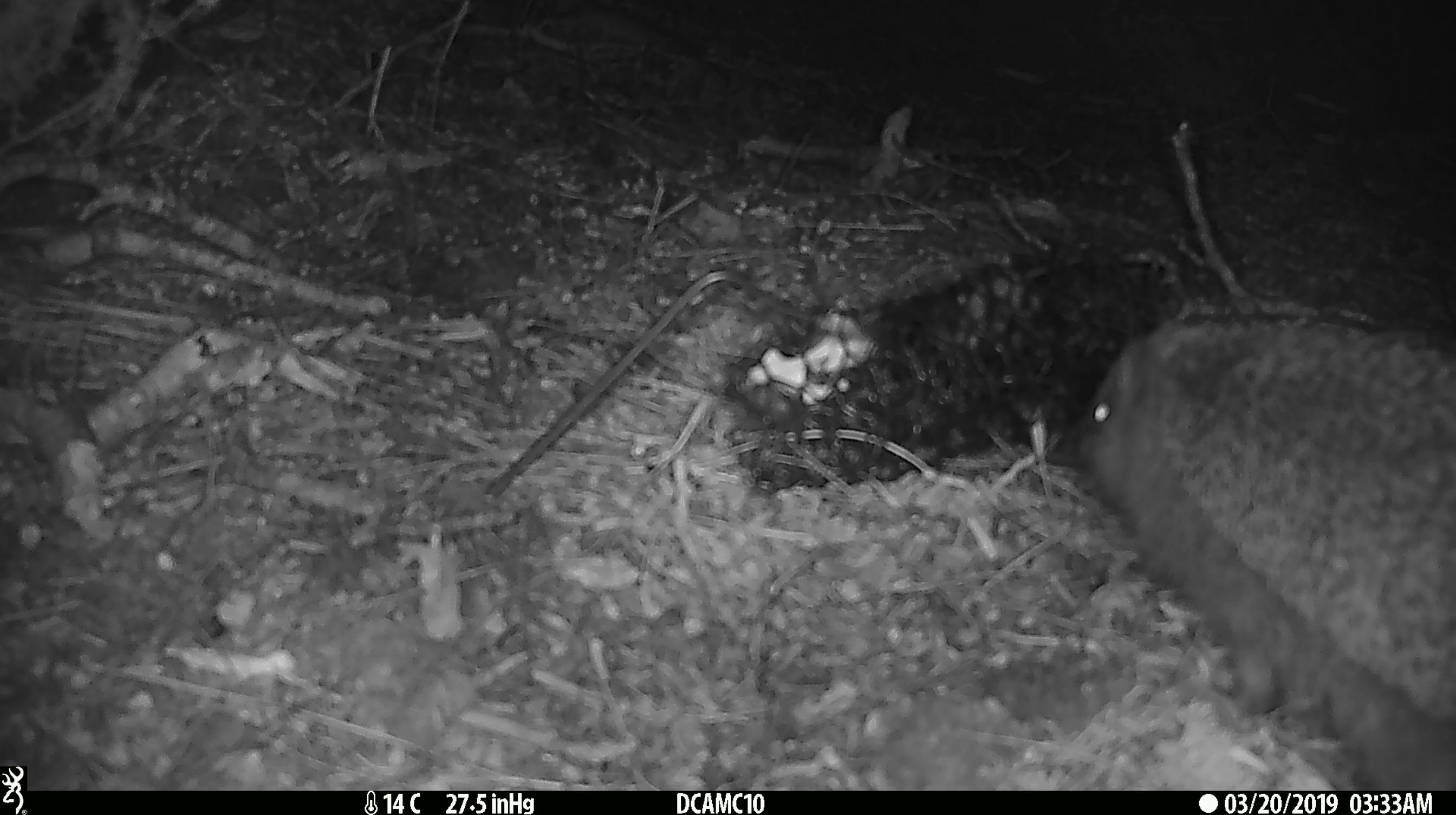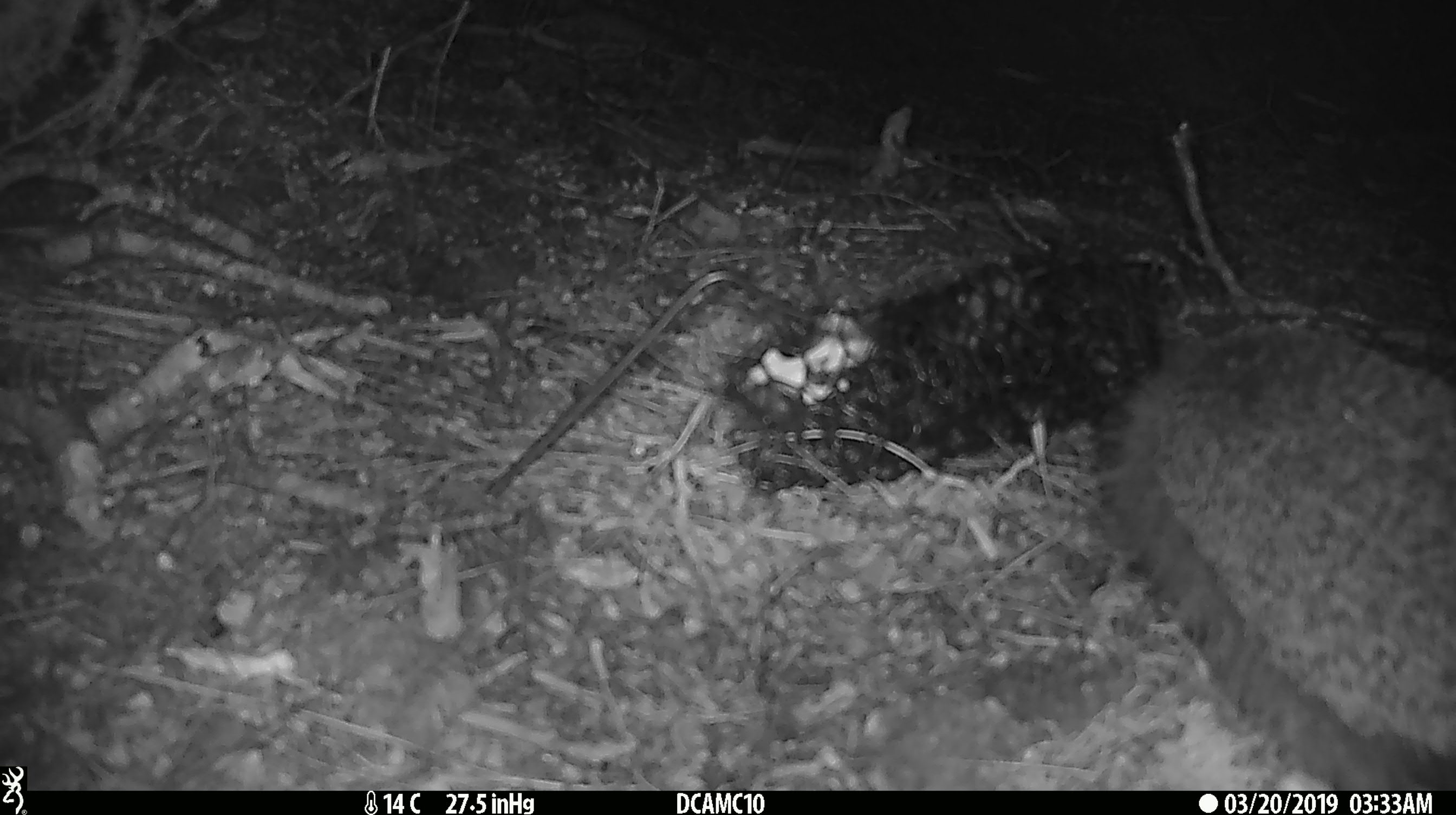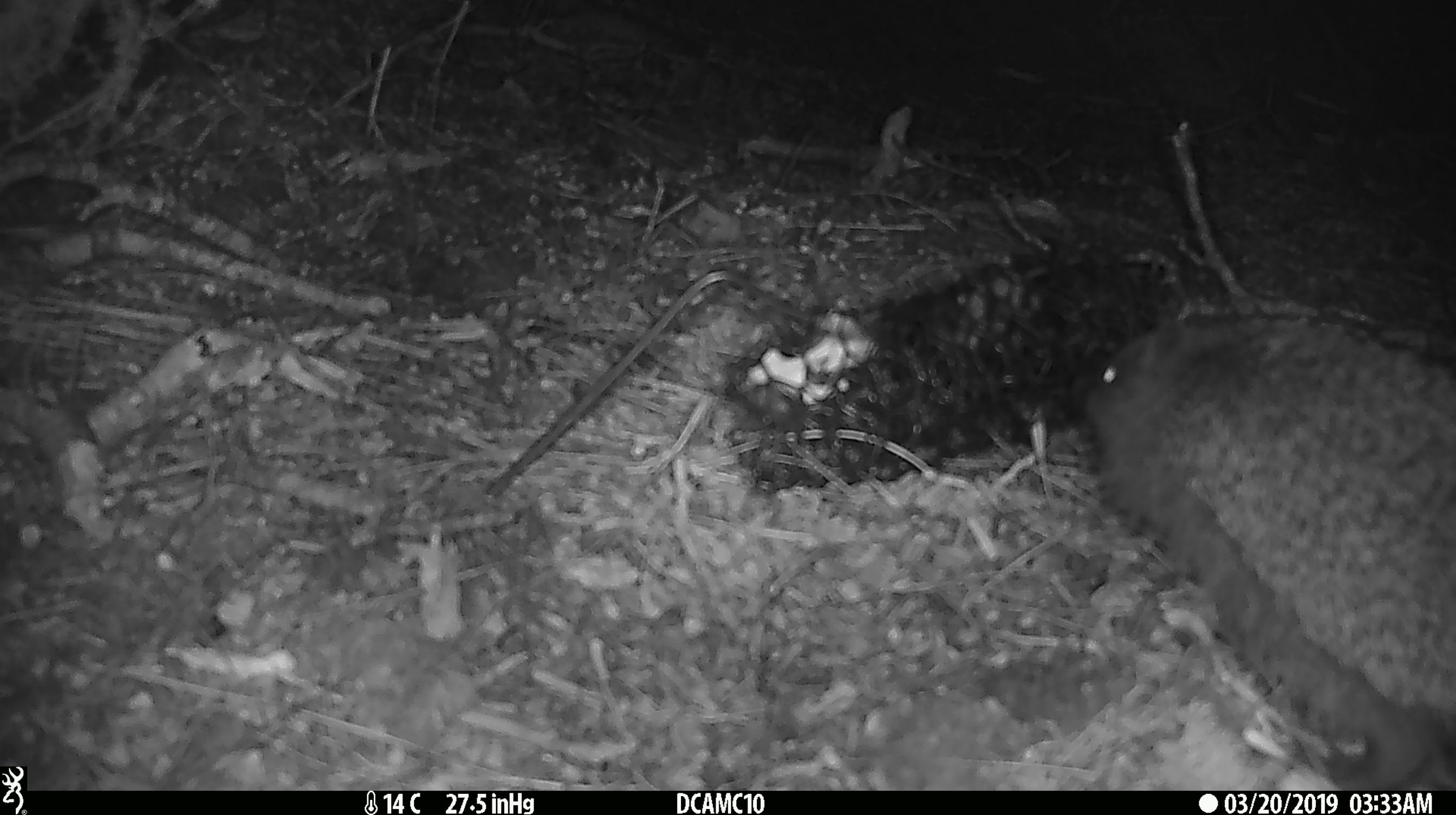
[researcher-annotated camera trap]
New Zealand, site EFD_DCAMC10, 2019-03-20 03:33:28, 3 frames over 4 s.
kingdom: Animalia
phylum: Chordata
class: Mammalia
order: Eulipotyphla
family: Erinaceidae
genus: Erinaceus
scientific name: Erinaceus europaeus europaeus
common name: european hedgehog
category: hedgehog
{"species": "hedgehog (european hedgehog) (Erinaceus europaeus europaeus)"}